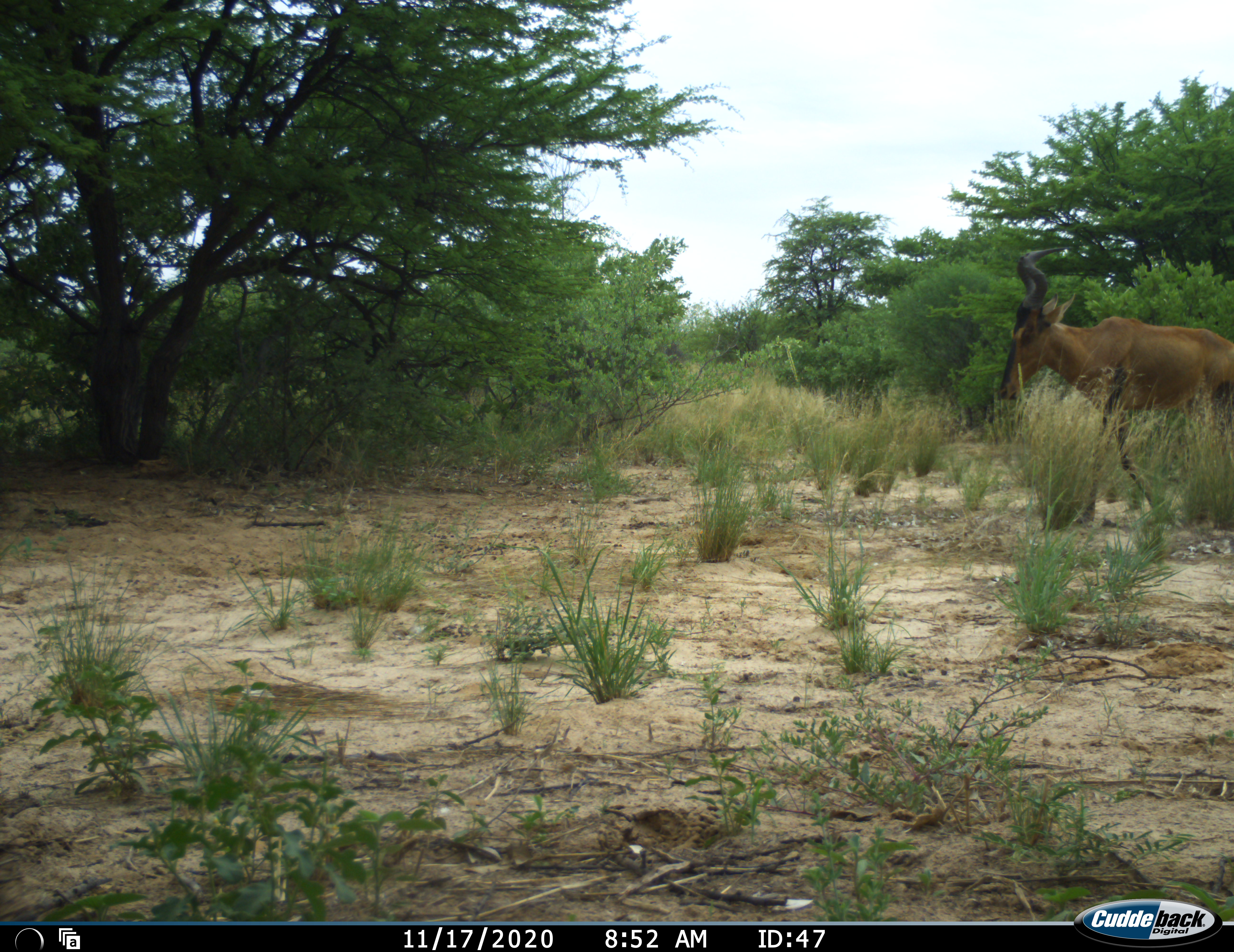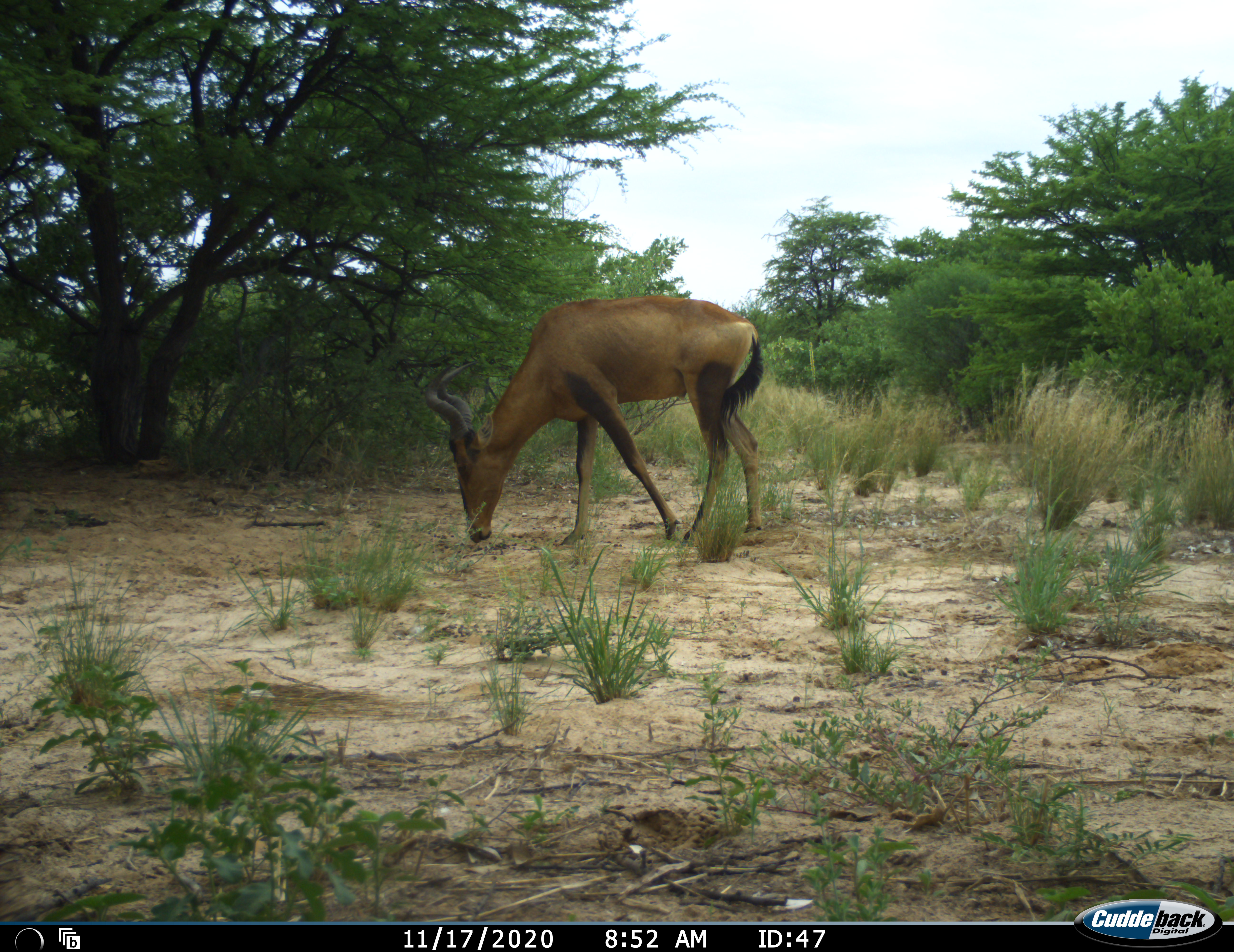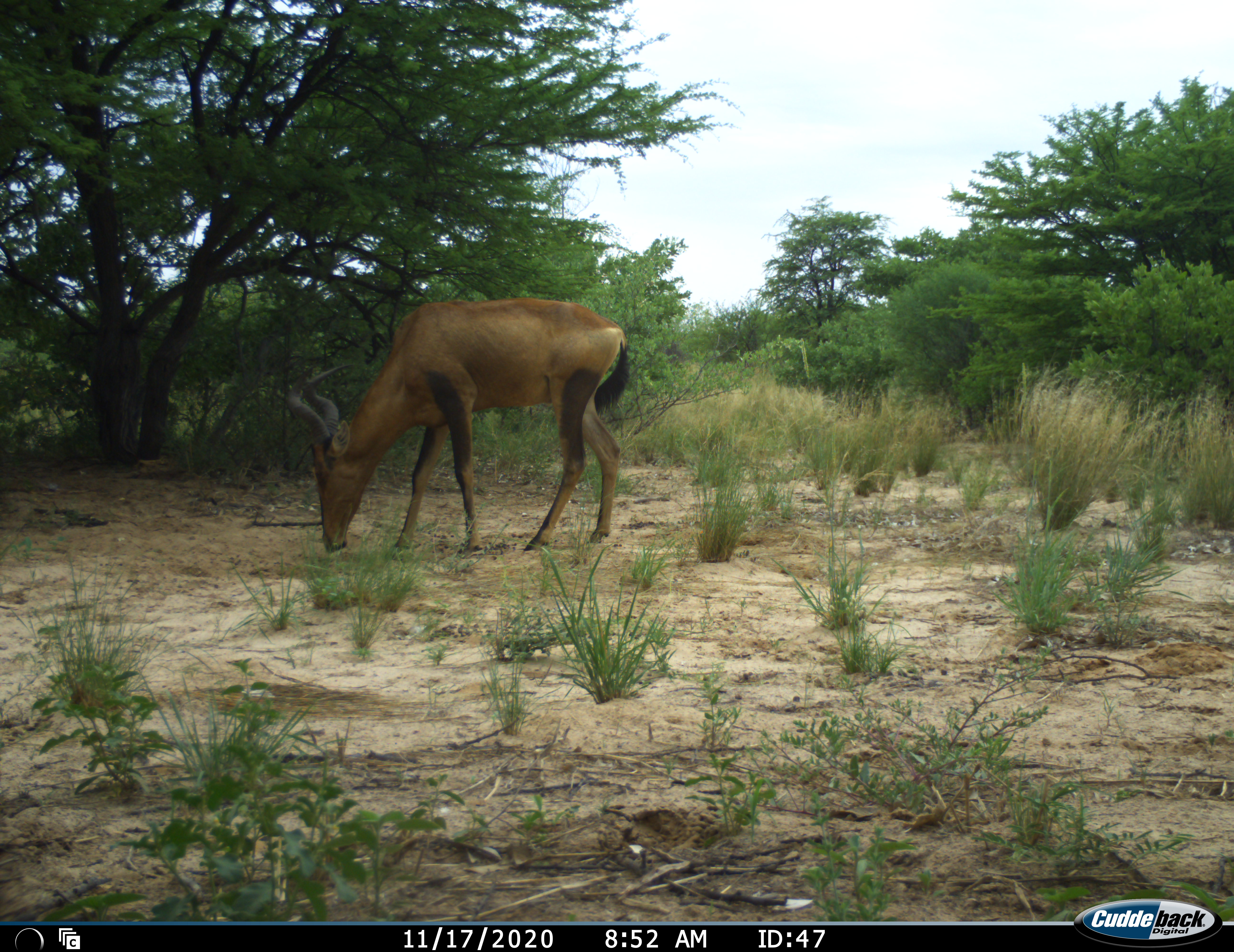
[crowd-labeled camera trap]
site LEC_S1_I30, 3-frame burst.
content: unidentified animal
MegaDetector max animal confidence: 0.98